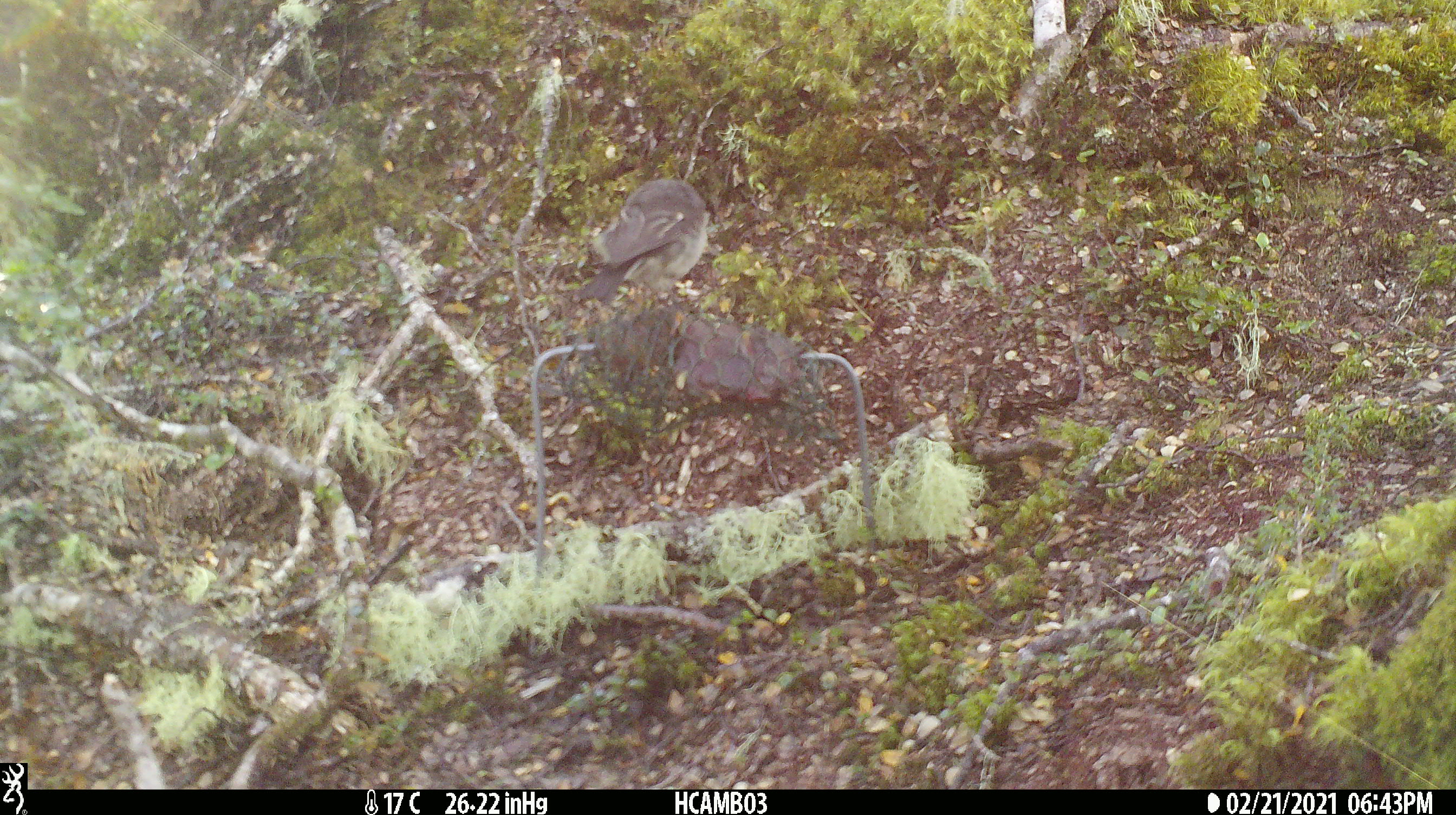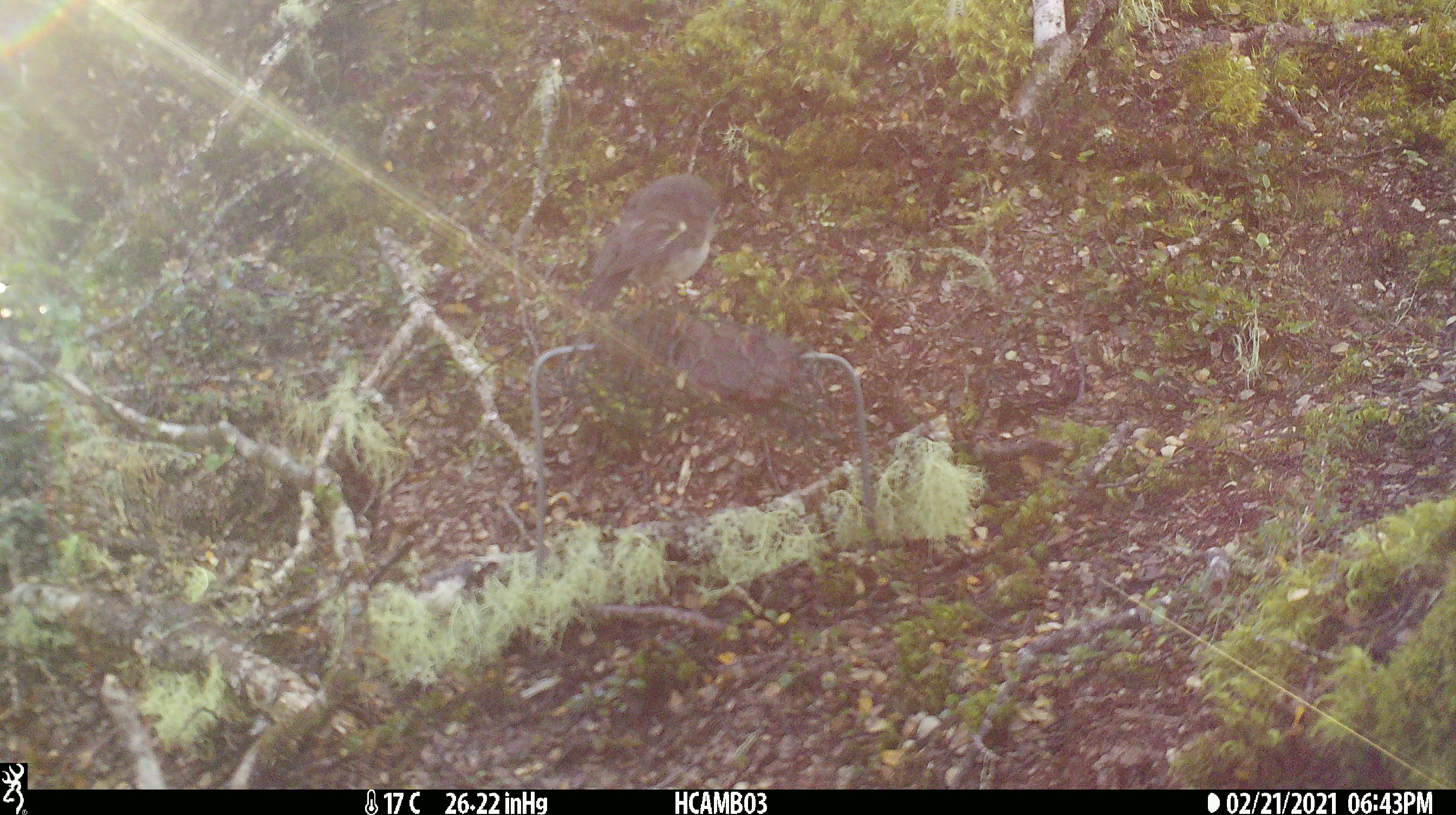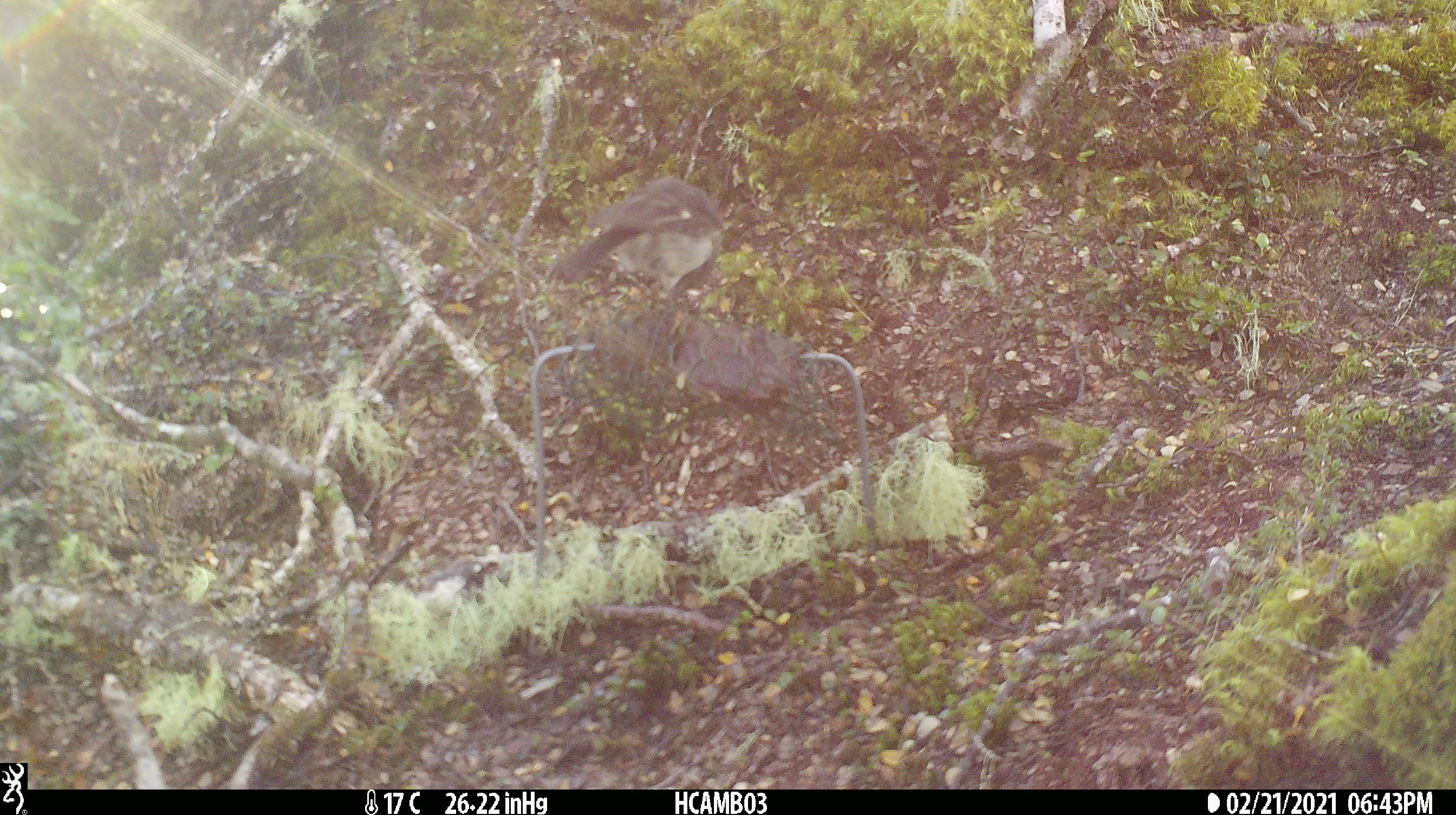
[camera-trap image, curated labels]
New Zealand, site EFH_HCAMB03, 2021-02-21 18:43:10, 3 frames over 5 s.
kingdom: Animalia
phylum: Chordata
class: Aves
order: Passeriformes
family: Petroicidae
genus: Petroica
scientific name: Petroica macrocephala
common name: tomtit